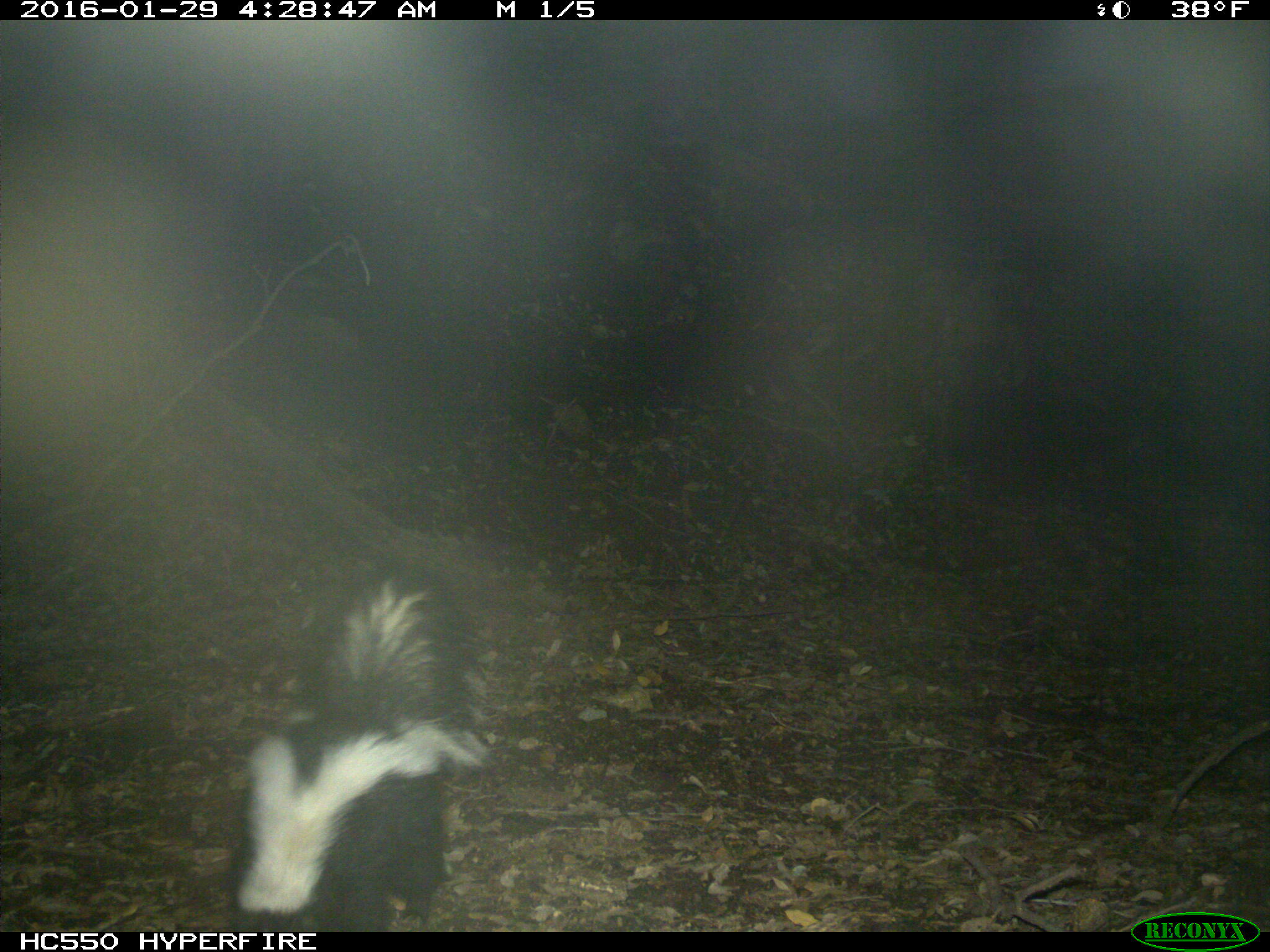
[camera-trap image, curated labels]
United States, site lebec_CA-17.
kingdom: Animalia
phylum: Chordata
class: Mammalia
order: Carnivora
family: Mephitidae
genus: Mephitis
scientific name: Mephitis mephitis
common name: striped skunk